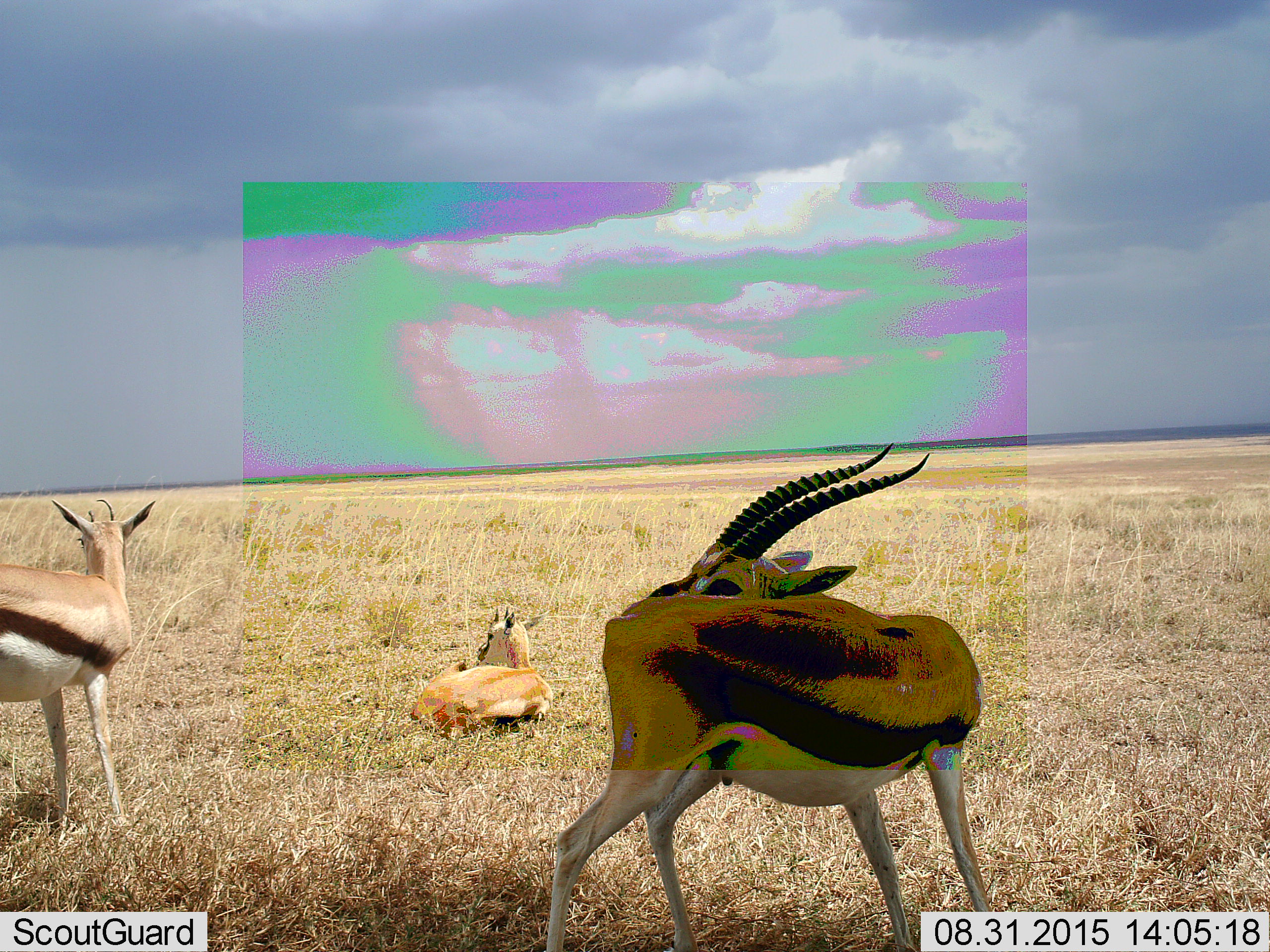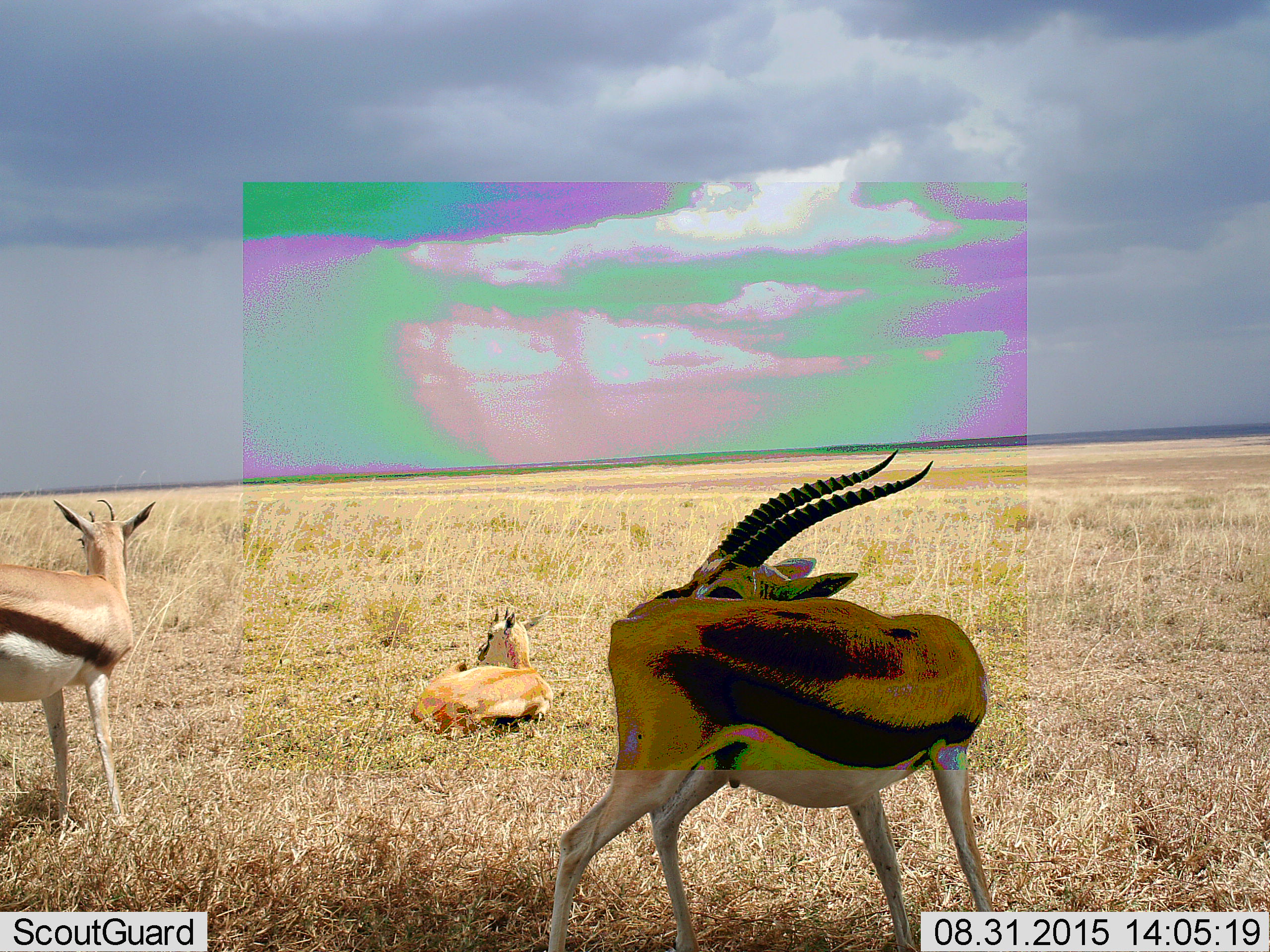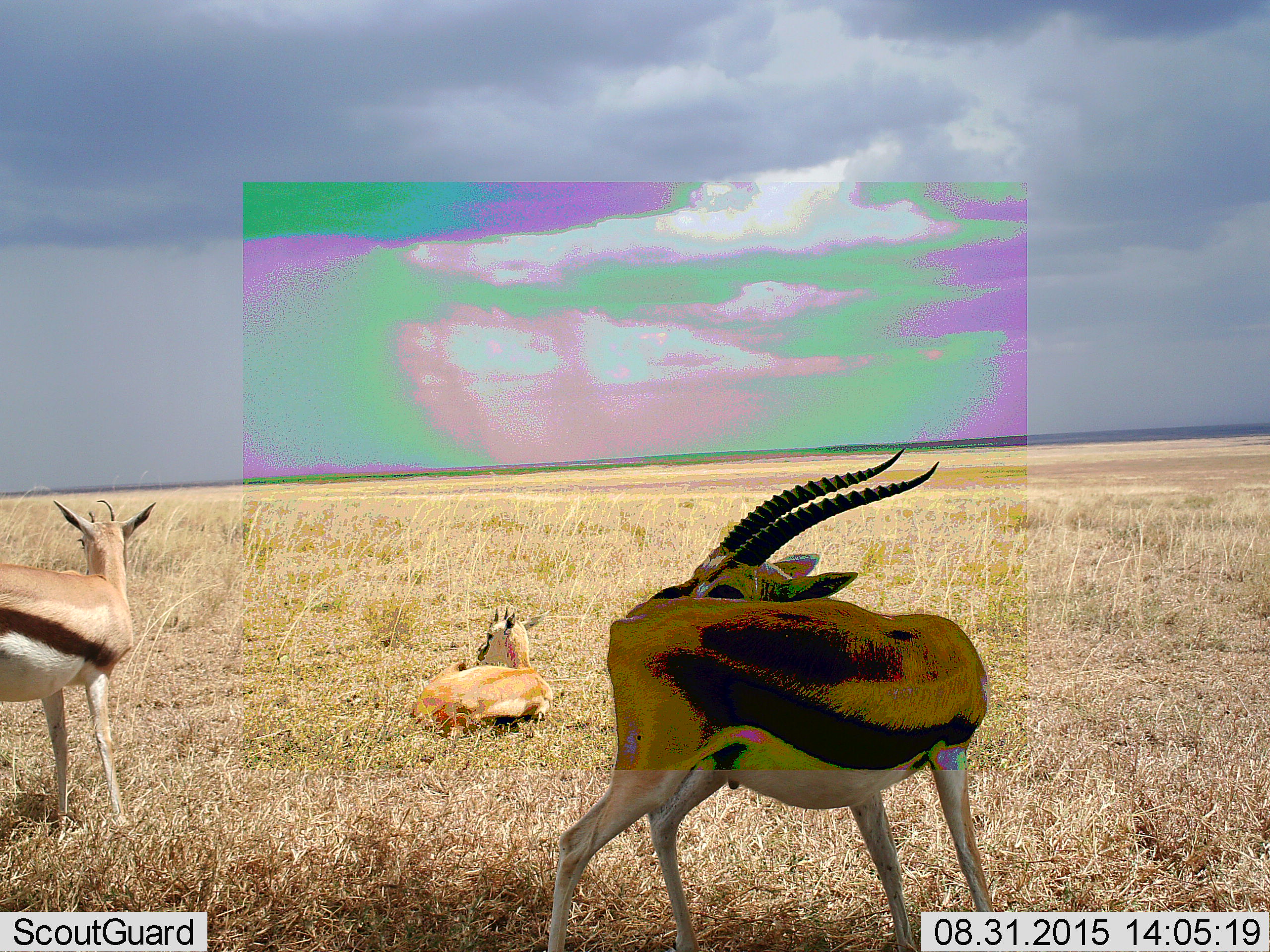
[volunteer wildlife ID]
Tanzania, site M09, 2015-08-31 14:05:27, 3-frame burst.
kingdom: Animalia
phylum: Chordata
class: Mammalia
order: Artiodactyla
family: Bovidae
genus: Eudorcas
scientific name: Eudorcas thomsonii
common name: thomson's gazelle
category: gazellethomsons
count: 3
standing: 88%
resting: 88%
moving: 0%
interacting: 12%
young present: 25%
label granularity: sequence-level